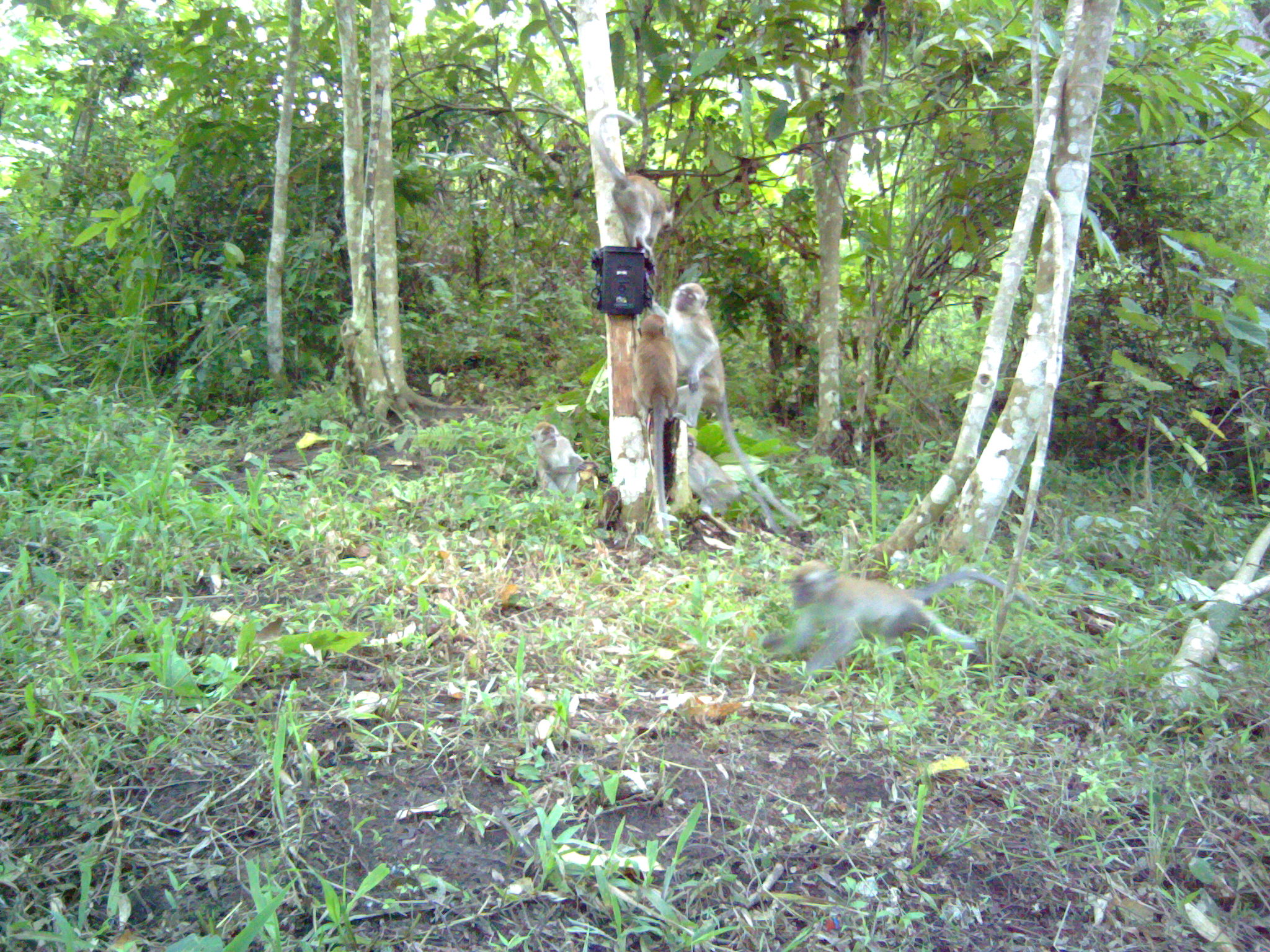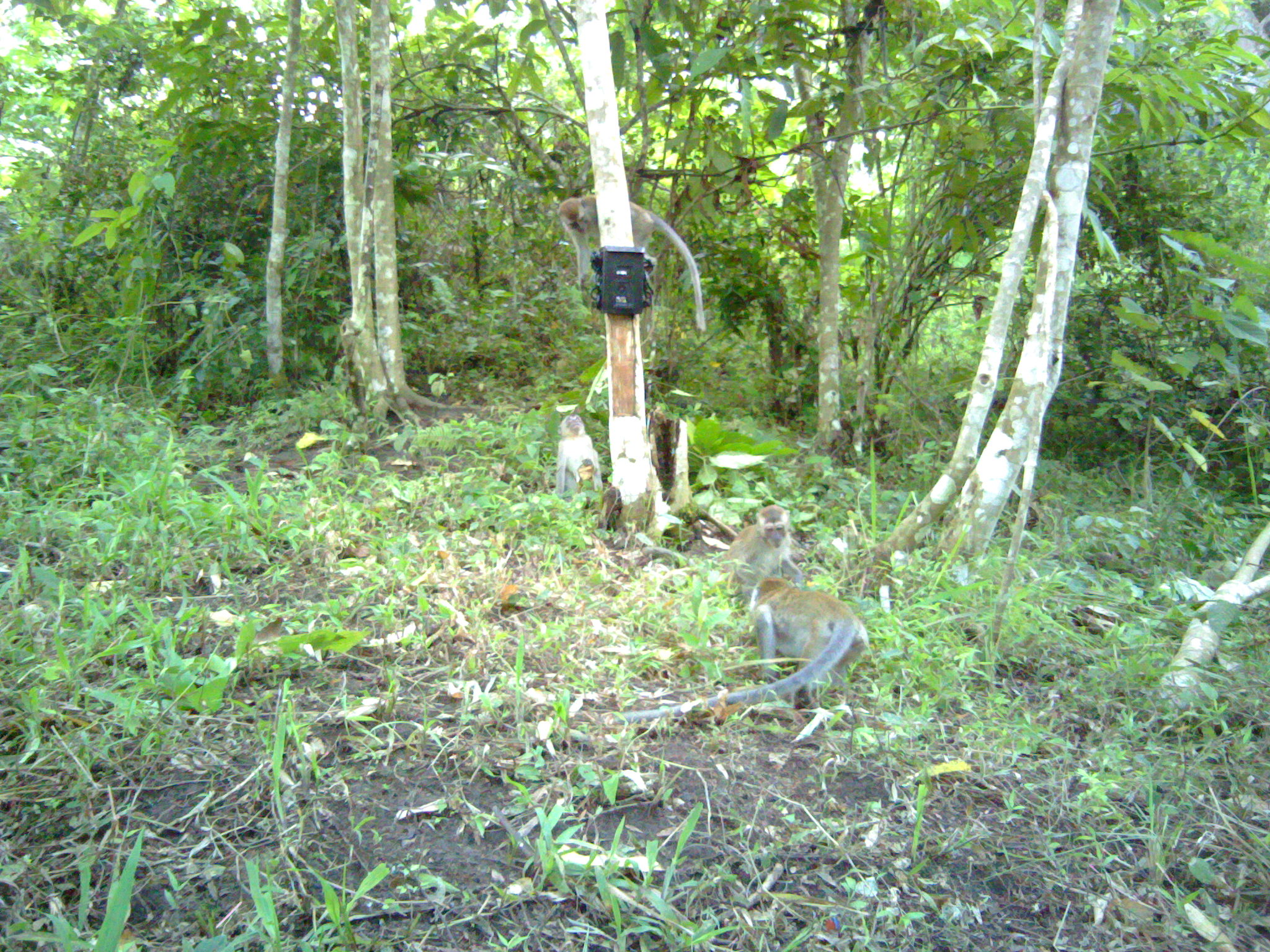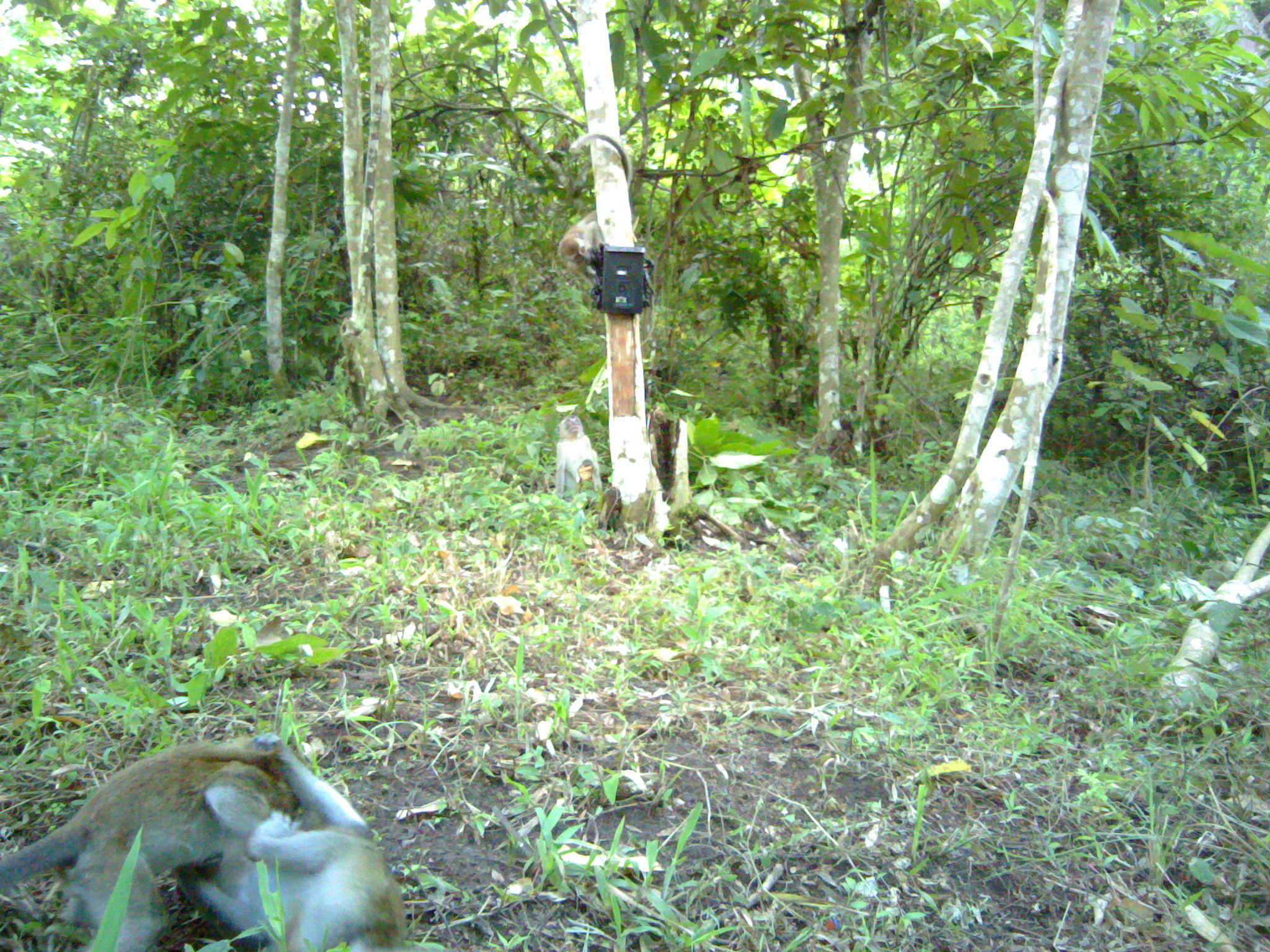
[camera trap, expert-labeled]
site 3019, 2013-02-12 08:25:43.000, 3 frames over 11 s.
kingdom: Animalia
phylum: Chordata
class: Mammalia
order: Primates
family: Cercopithecidae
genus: Macaca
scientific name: Macaca fascicularis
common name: crab-eating macaque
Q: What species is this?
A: Macaca fascicularis (crab-eating macaque).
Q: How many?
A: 5.